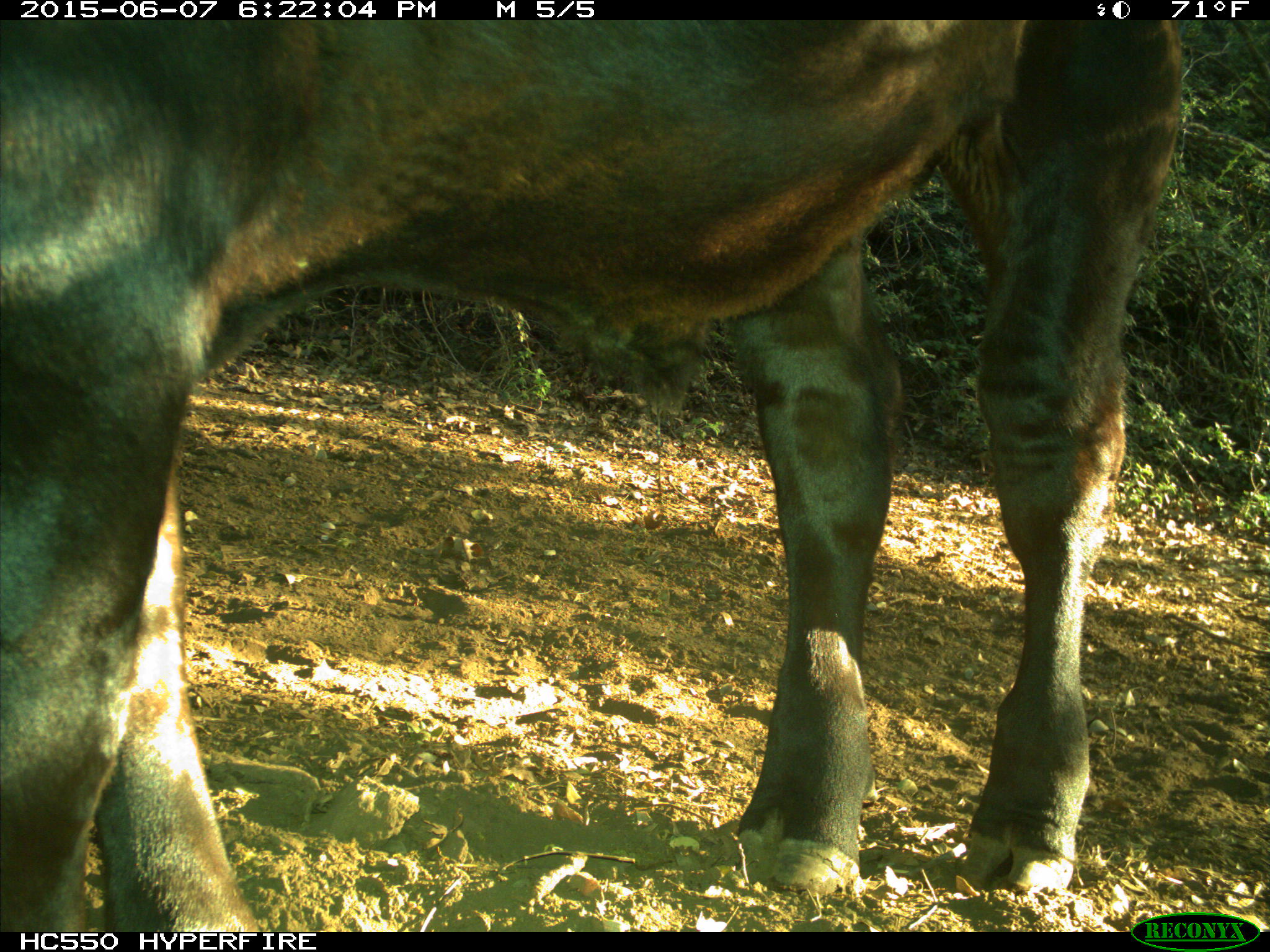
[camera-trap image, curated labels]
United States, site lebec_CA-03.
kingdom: Animalia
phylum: Chordata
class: Mammalia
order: Artiodactyla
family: Bovidae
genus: Bos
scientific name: Bos taurus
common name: domestic cow